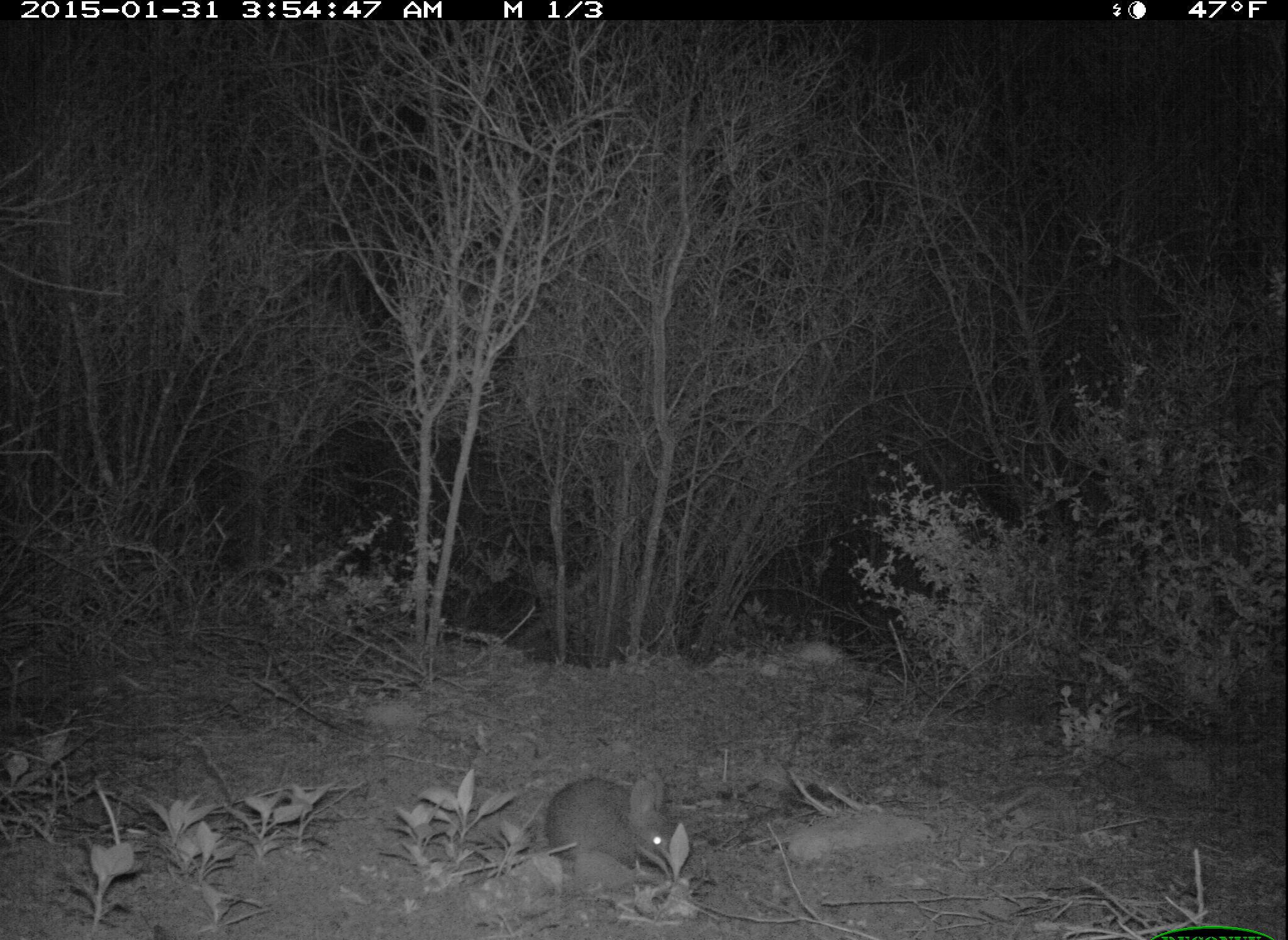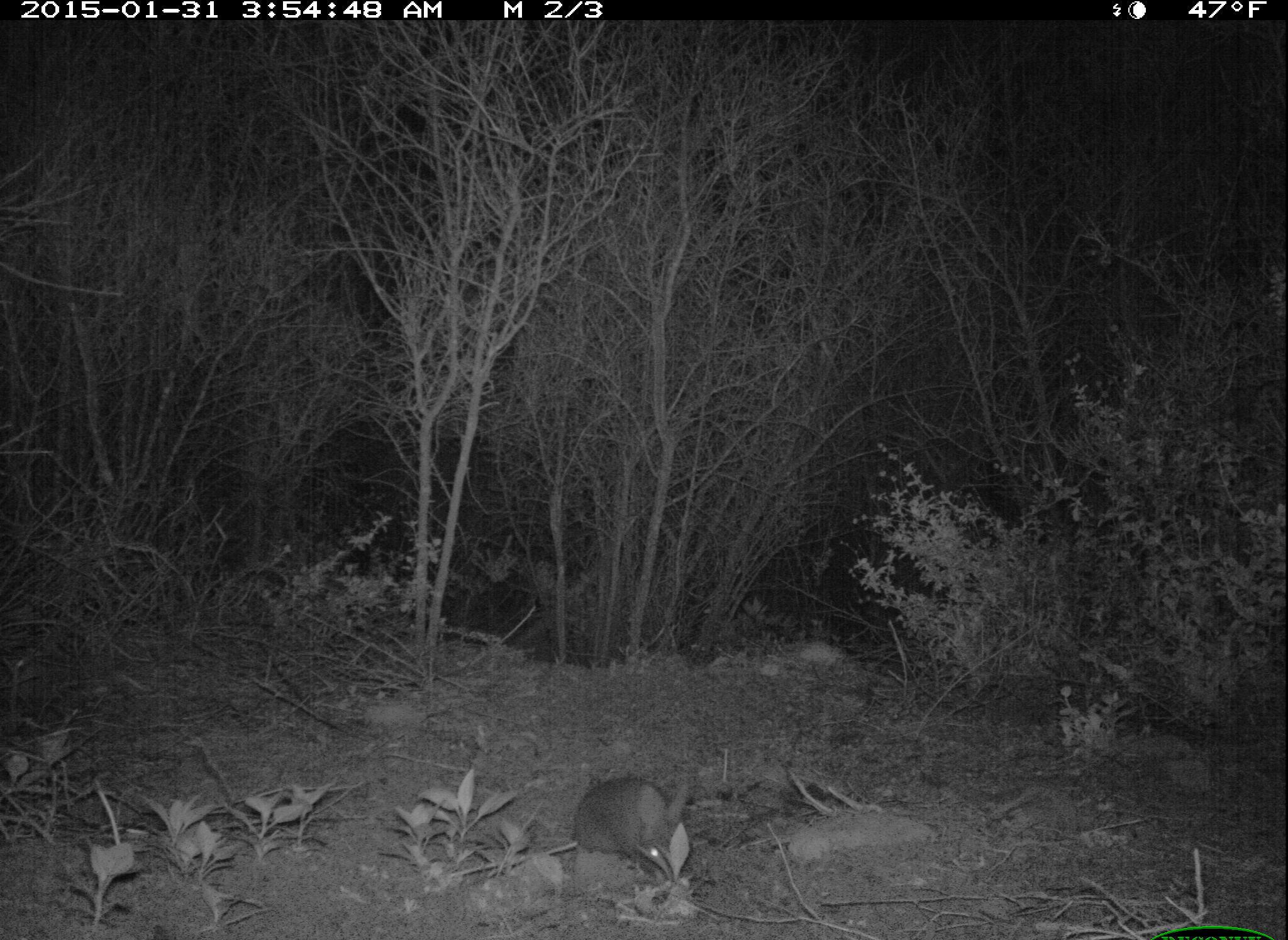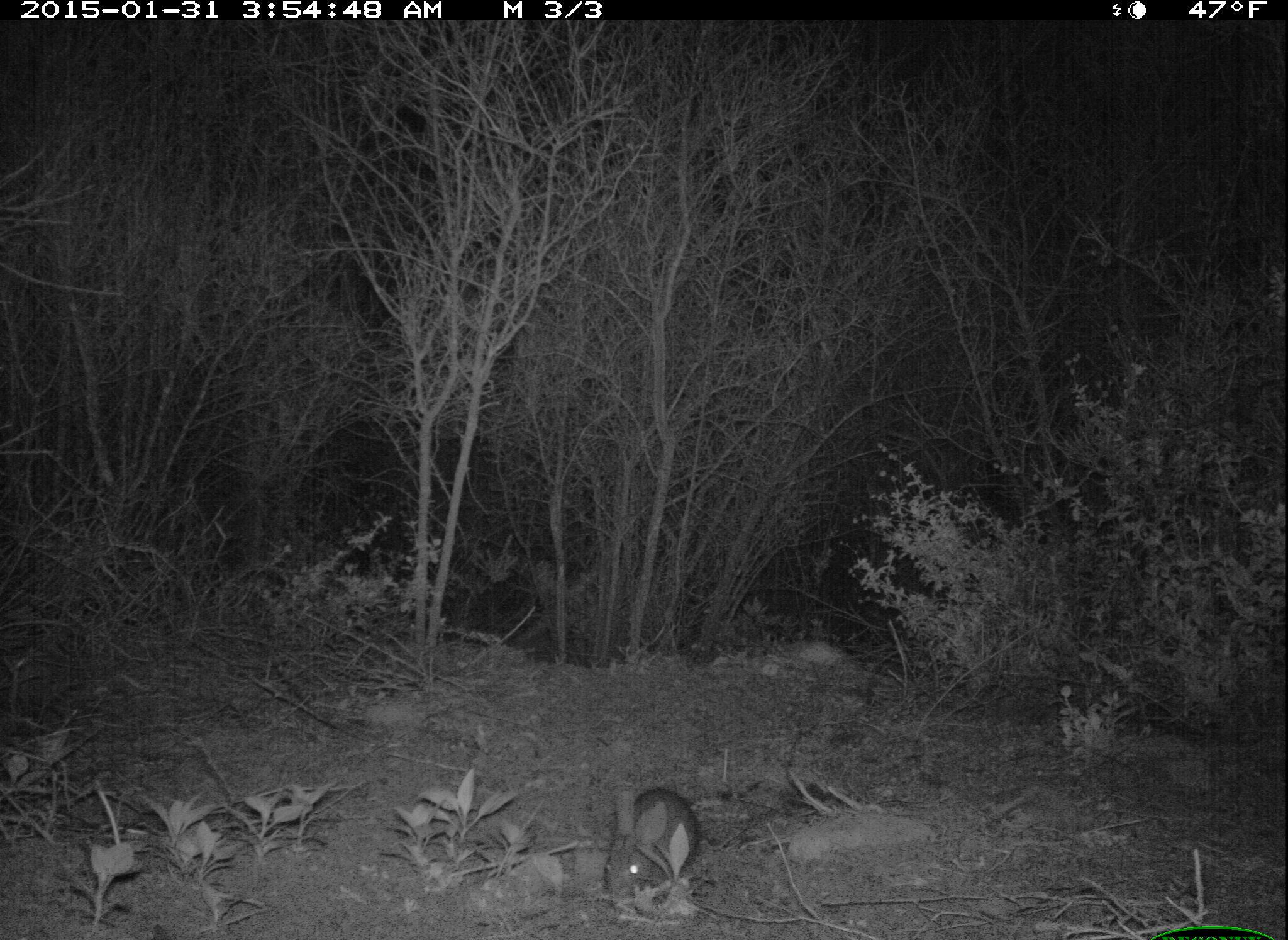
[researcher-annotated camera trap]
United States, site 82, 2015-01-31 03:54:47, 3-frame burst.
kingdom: Animalia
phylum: Chordata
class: Mammalia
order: Lagomorpha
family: Leporidae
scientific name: Leporidae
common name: rabbits and hares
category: rabbit